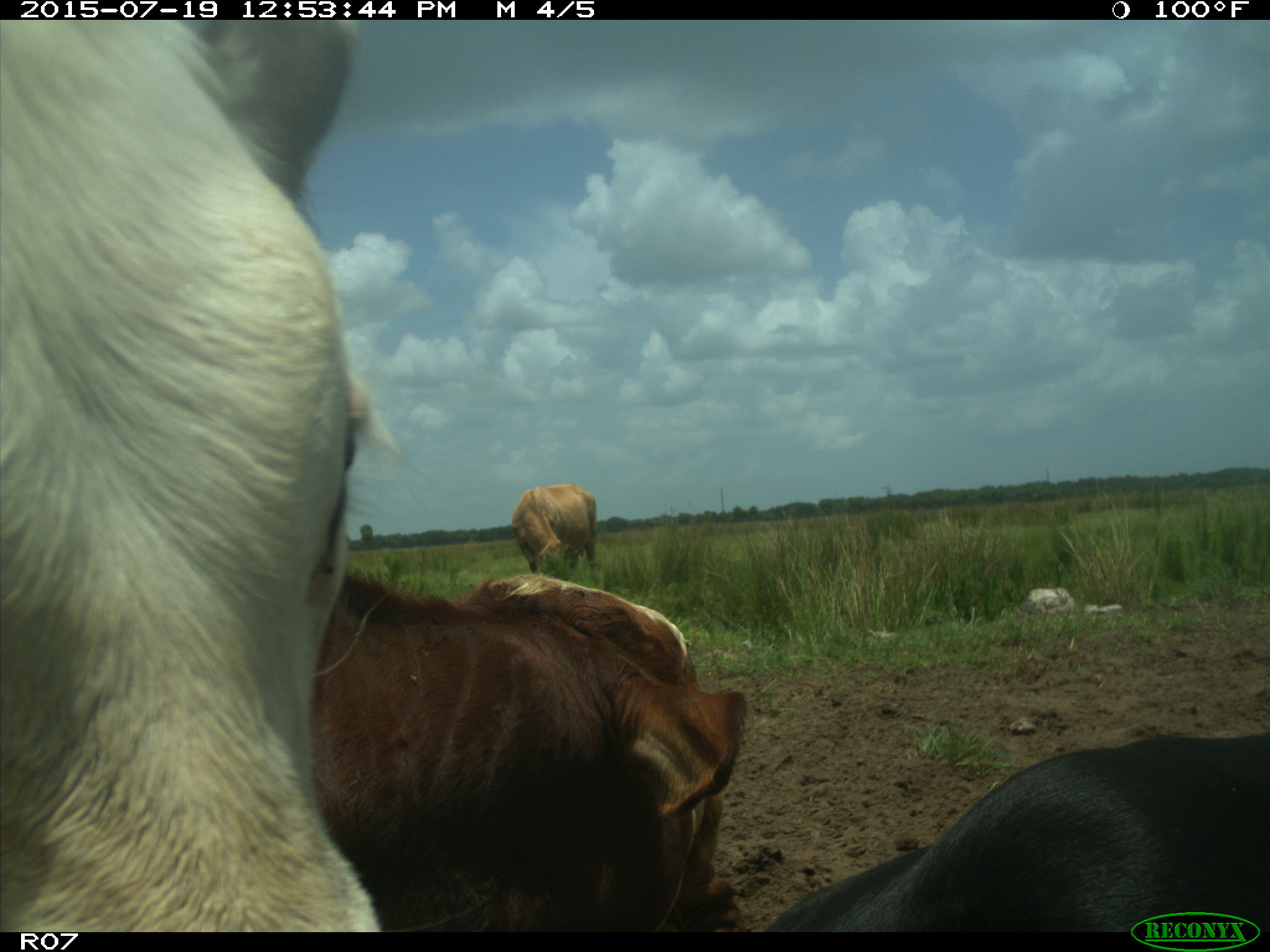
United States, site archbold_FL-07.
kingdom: Animalia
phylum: Chordata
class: Mammalia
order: Artiodactyla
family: Bovidae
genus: Bos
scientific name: Bos taurus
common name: domestic cow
Bos taurus (domestic cow).